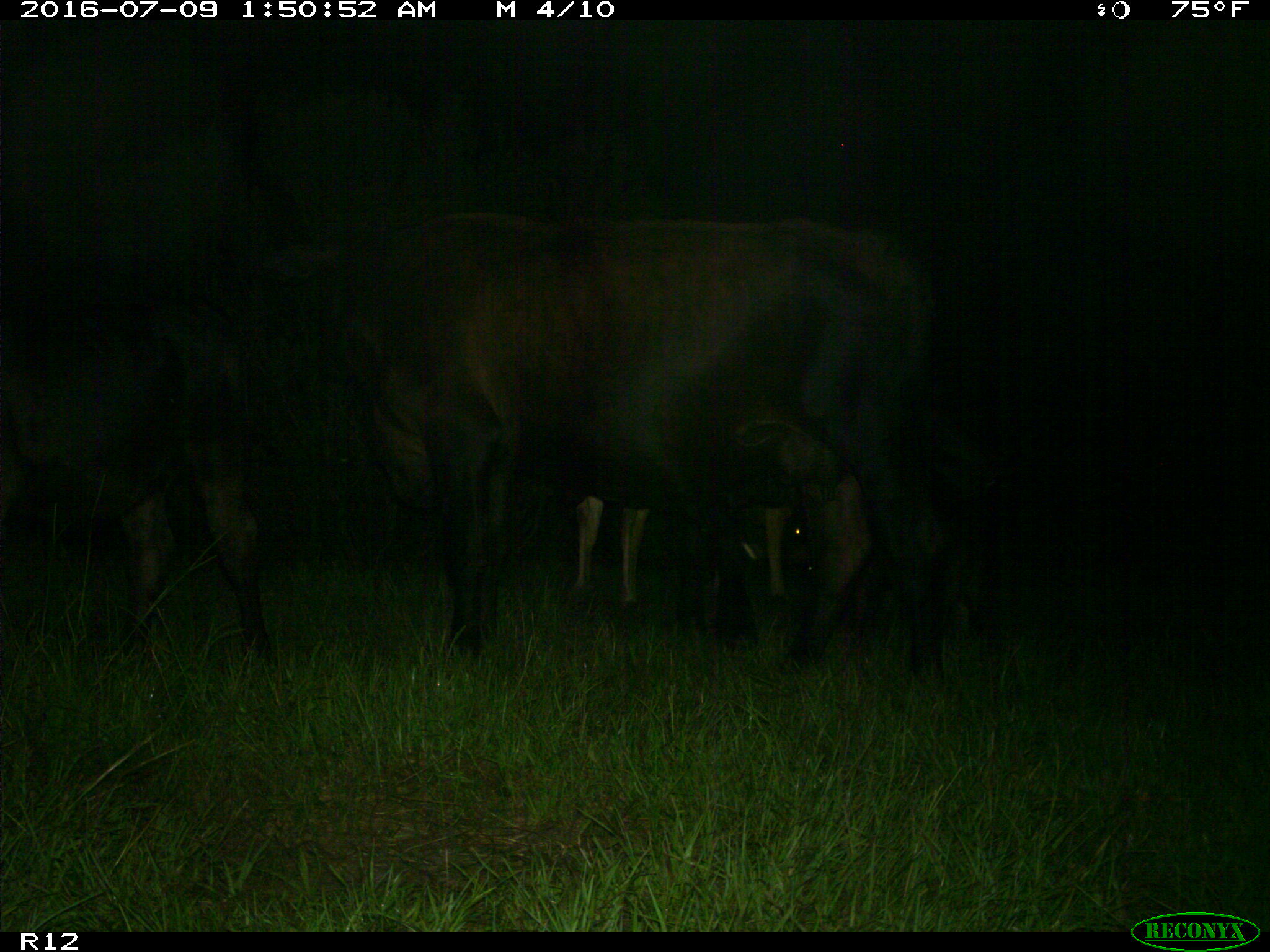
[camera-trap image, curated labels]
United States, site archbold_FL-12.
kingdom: Animalia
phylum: Chordata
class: Mammalia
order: Artiodactyla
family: Bovidae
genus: Bos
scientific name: Bos taurus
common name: domestic cow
Bos taurus (domestic cow).